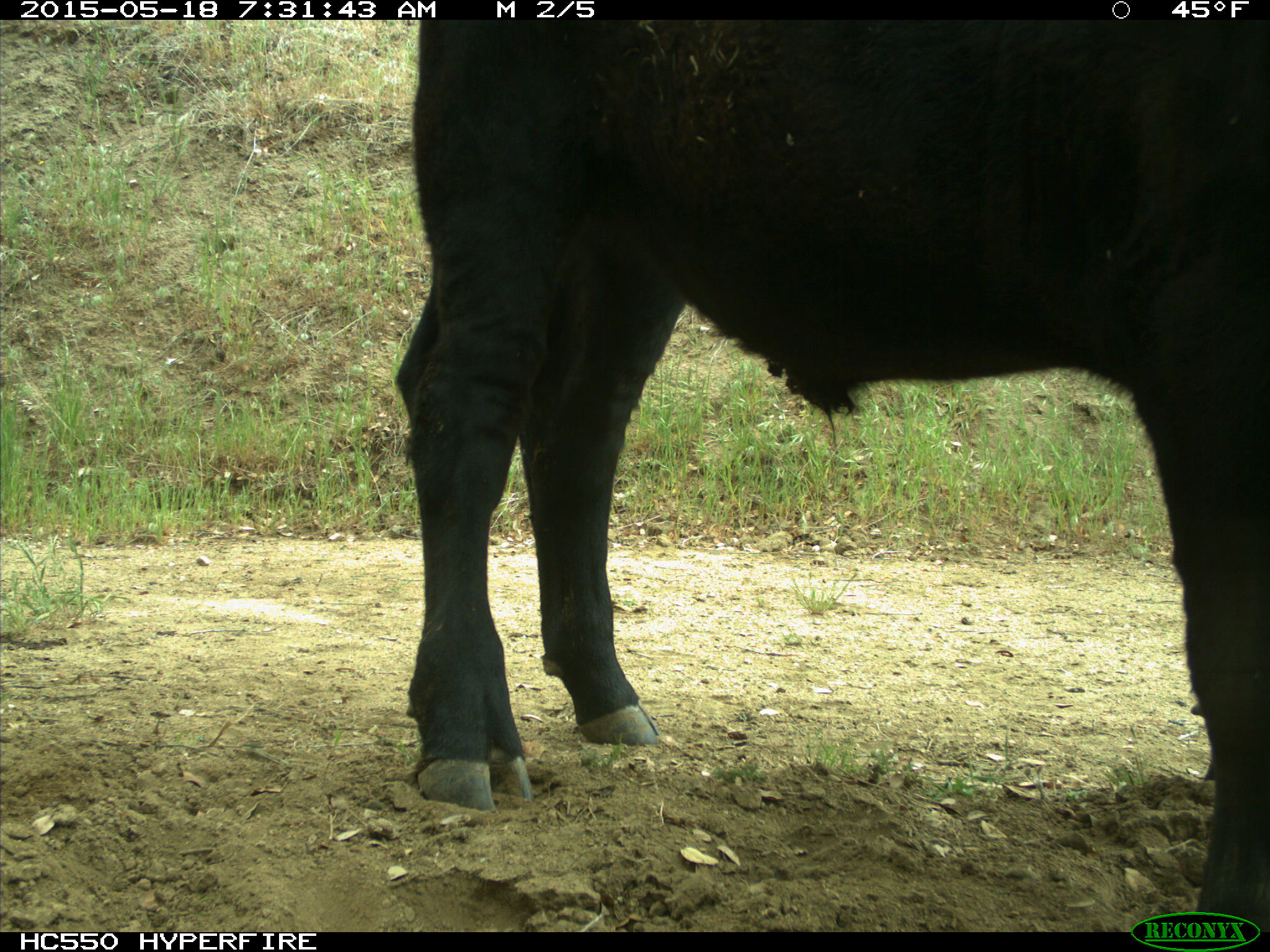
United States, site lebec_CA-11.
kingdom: Animalia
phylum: Chordata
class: Mammalia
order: Artiodactyla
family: Bovidae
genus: Bos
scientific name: Bos taurus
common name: domestic cow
Bos taurus (domestic cow).